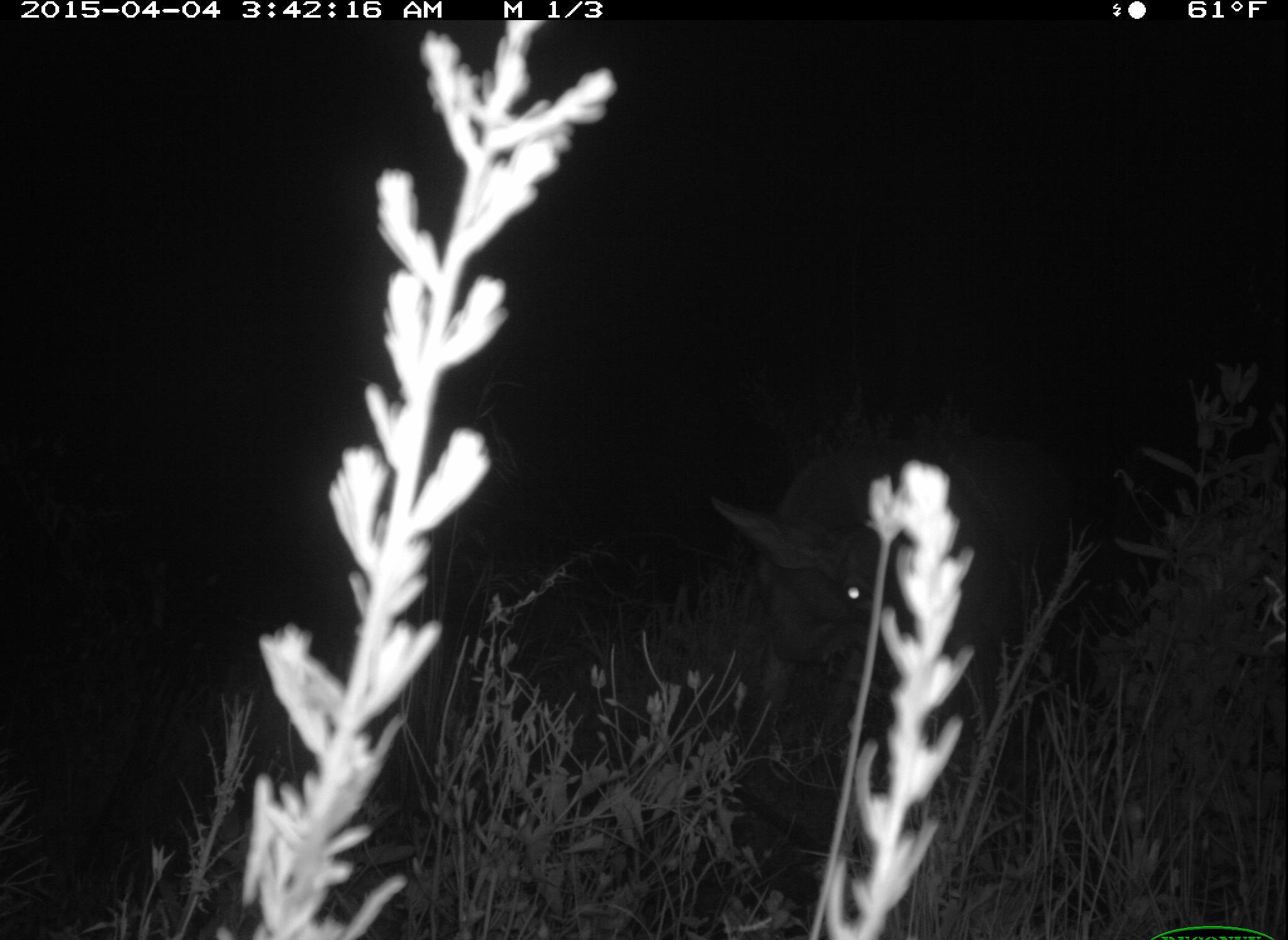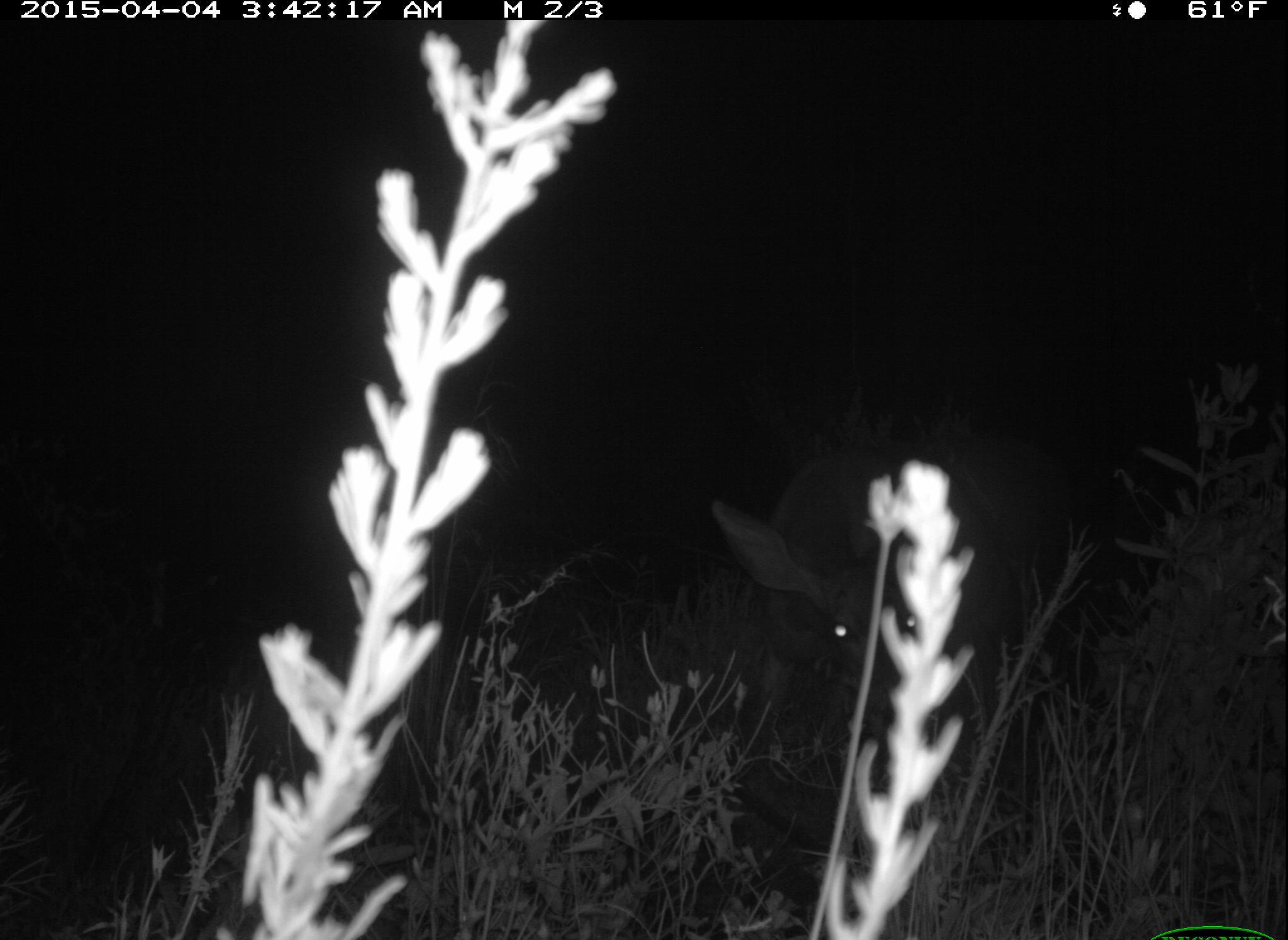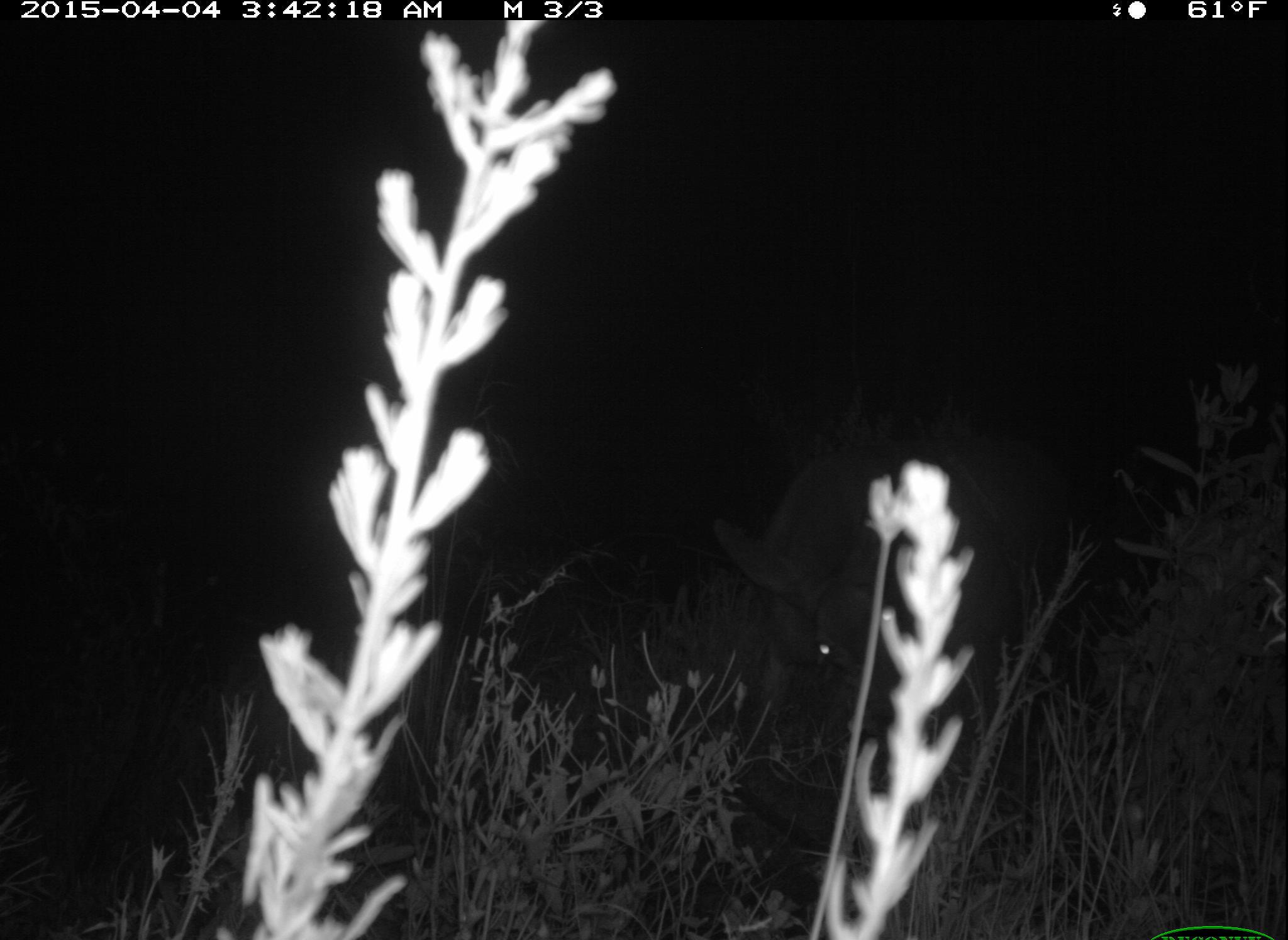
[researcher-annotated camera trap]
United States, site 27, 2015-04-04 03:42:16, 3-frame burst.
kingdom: Animalia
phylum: Chordata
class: Mammalia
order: Artiodactyla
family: Cervidae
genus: Odocoileus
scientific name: Odocoileus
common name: deer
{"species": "deer (Odocoileus)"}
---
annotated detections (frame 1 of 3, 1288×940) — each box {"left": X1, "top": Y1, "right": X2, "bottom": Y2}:
deer: {"left": 703, "top": 439, "right": 1042, "bottom": 873}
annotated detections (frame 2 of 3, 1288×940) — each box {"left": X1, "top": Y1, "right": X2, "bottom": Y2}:
deer: {"left": 668, "top": 435, "right": 1044, "bottom": 910}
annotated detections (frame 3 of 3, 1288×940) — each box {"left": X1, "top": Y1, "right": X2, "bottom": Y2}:
deer: {"left": 708, "top": 444, "right": 1052, "bottom": 906}